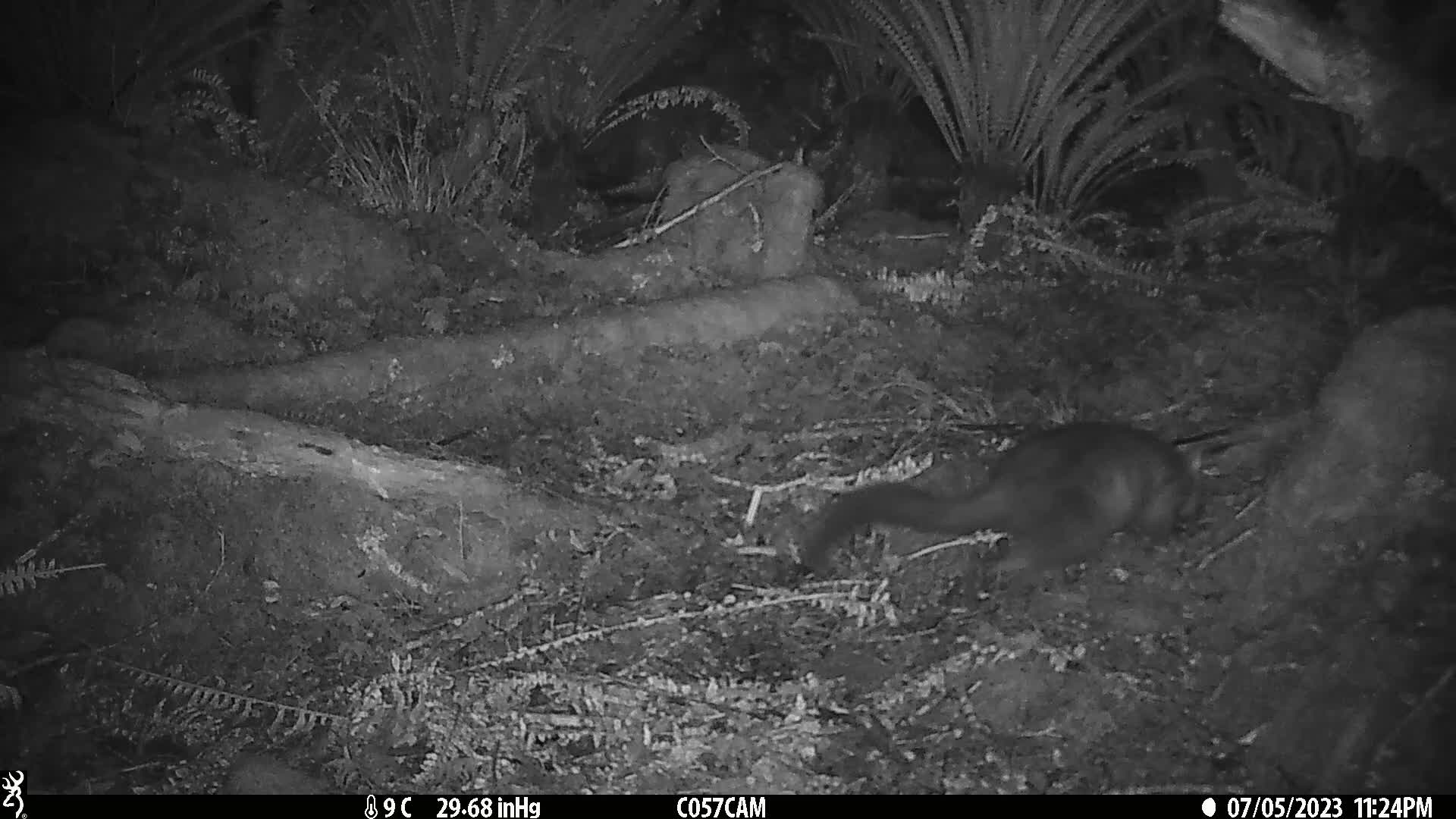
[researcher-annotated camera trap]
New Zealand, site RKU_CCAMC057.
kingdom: Animalia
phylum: Chordata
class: Mammalia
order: Diprotodontia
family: Phalangeridae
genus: Trichosurus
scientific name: Trichosurus vulpecula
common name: common brushtail possum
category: possum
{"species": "possum (common brushtail possum) (Trichosurus vulpecula)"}